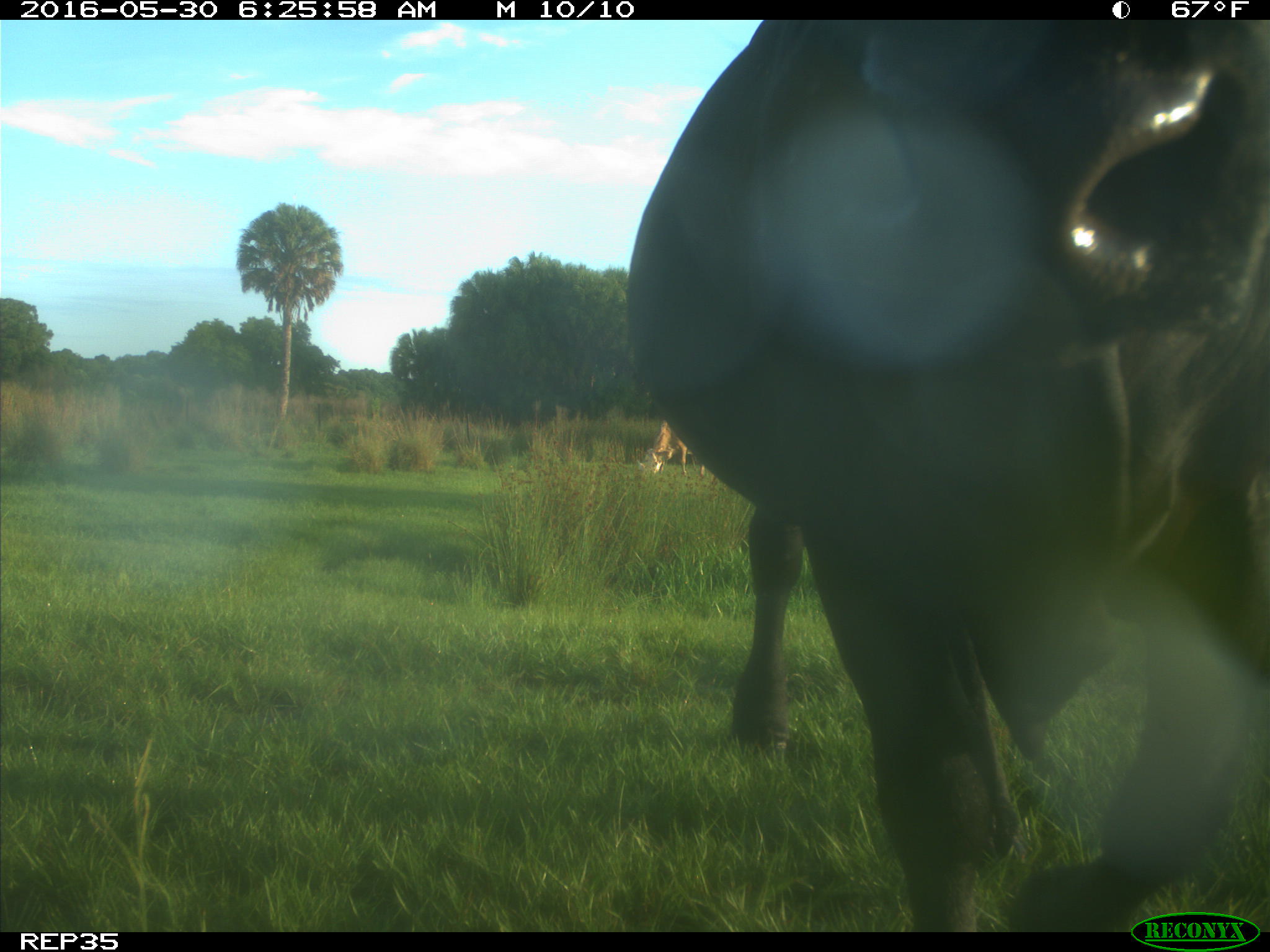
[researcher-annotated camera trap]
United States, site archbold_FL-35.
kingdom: Animalia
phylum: Chordata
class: Mammalia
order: Artiodactyla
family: Bovidae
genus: Bos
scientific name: Bos taurus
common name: domestic cow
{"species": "Bos taurus (domestic cow)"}